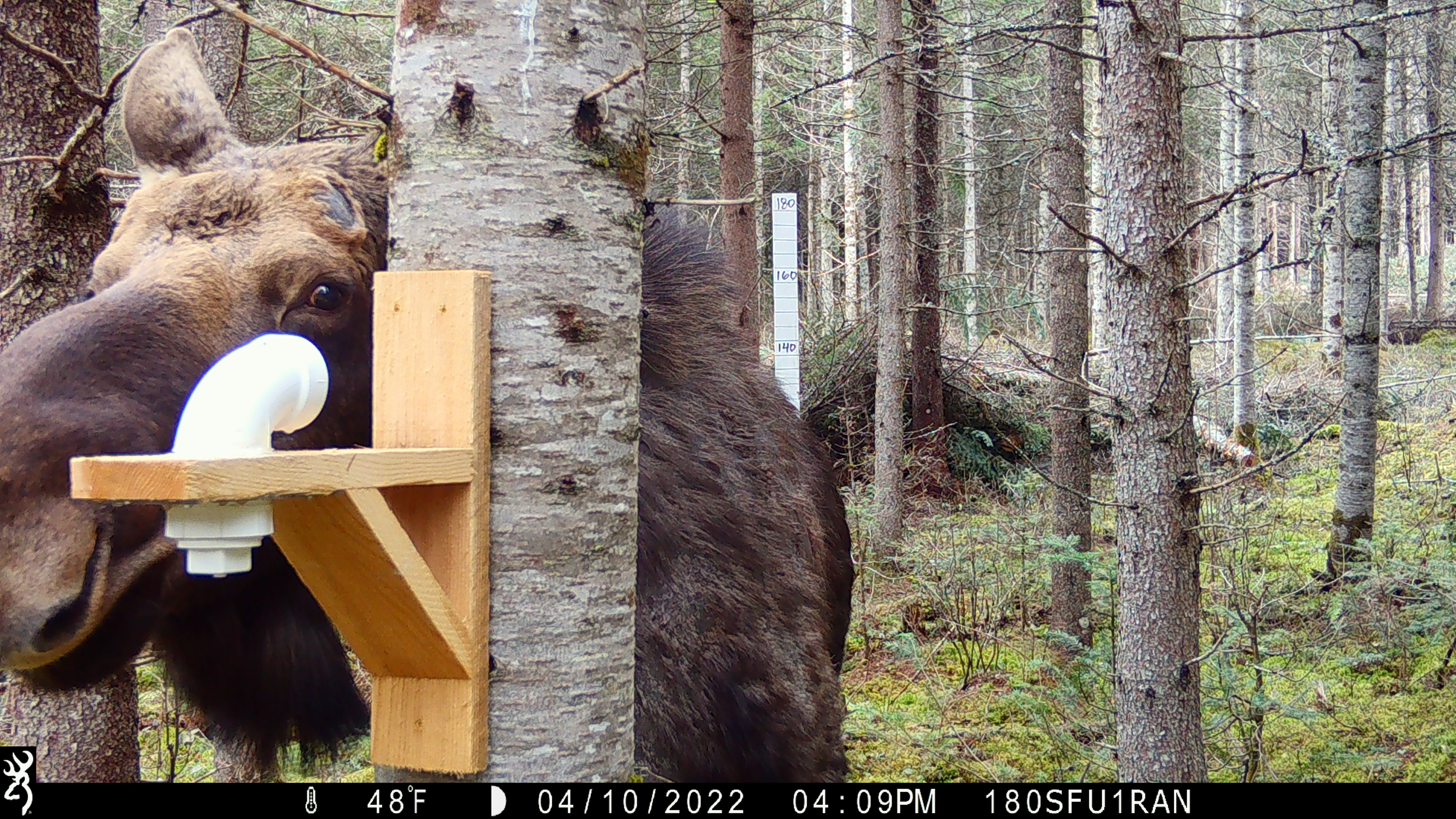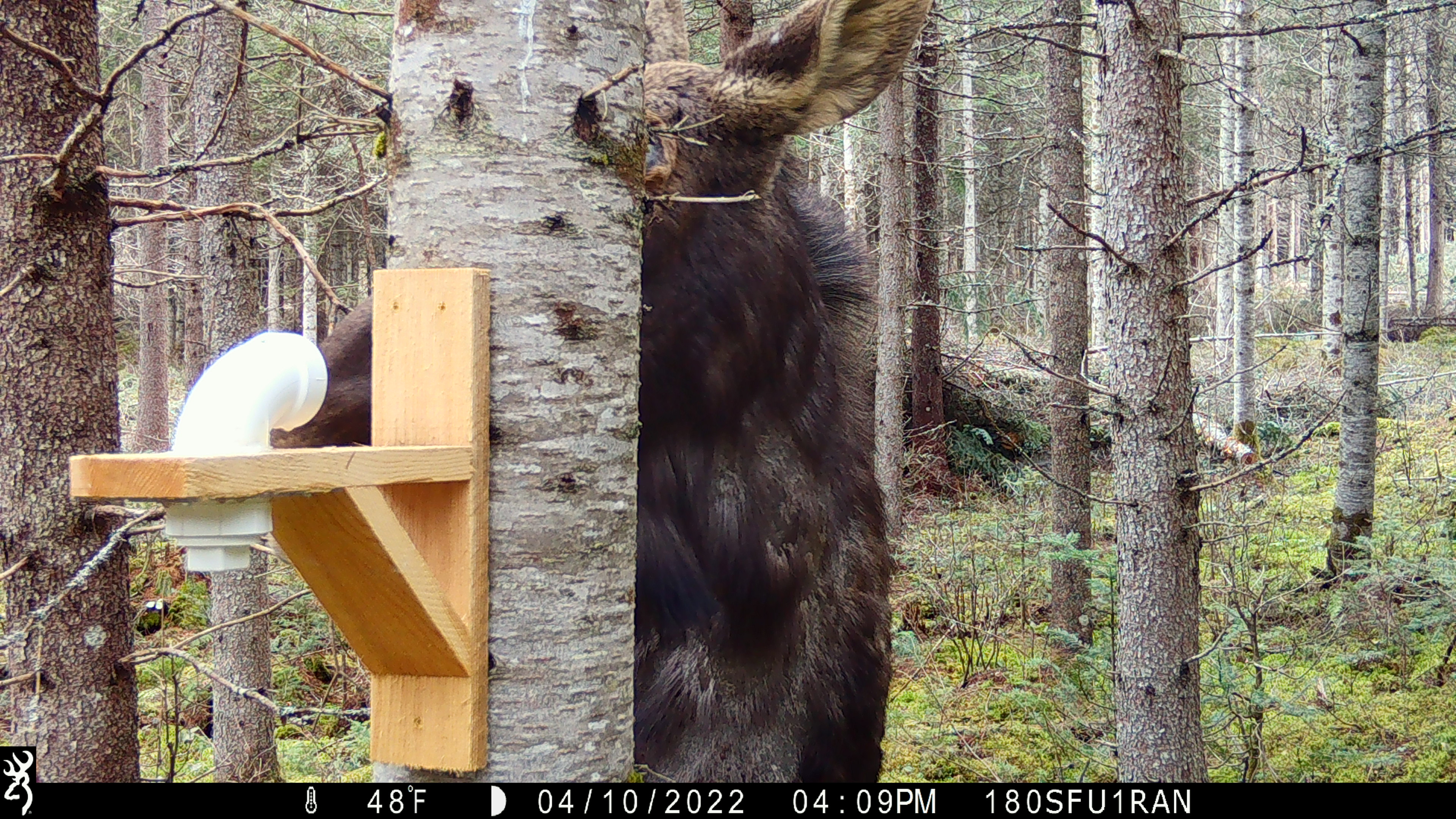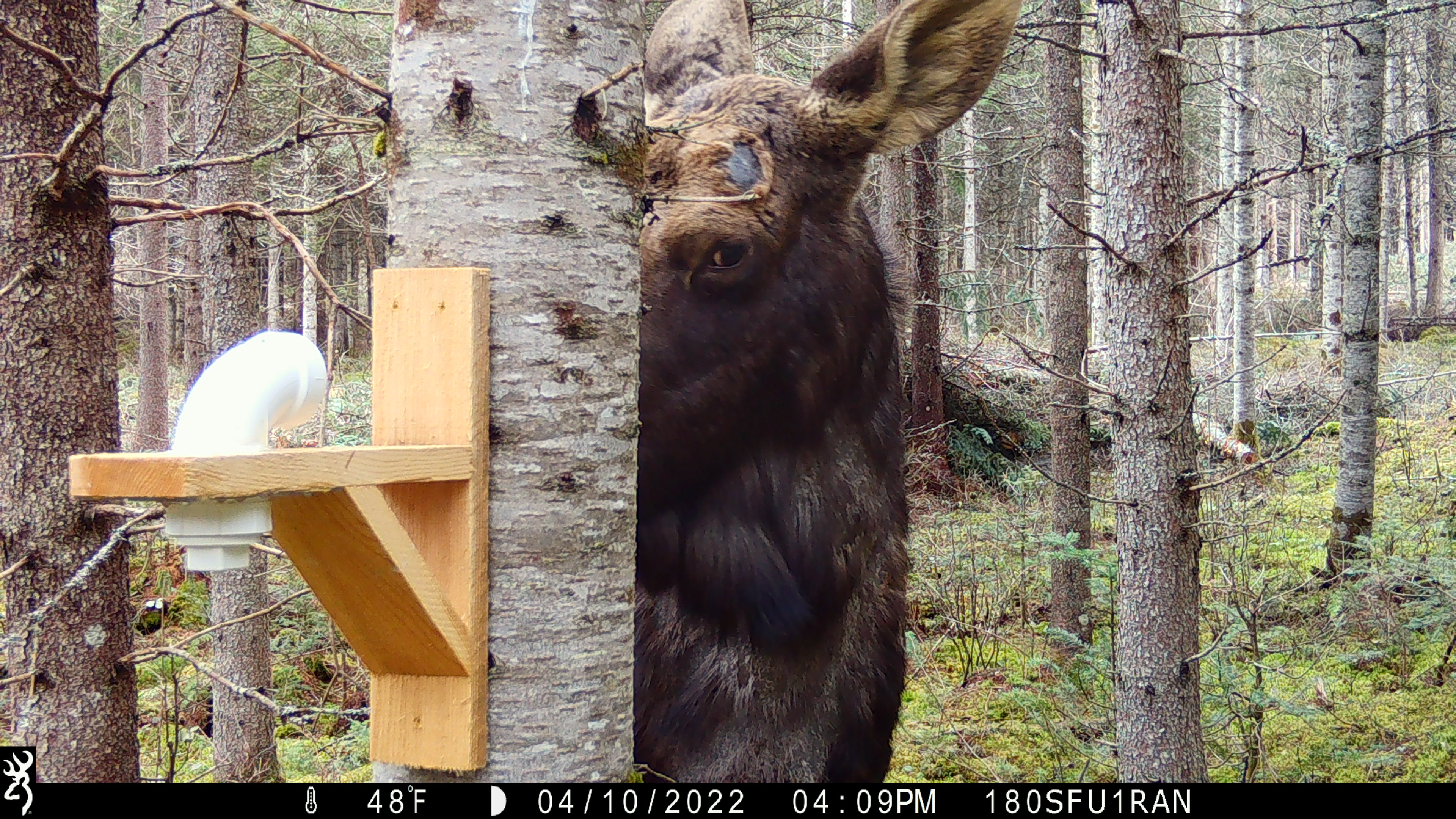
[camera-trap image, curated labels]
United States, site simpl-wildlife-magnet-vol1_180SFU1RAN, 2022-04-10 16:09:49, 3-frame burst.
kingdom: Animalia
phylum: Chordata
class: Mammalia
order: Artiodactyla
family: Cervidae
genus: Alces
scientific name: Alces alces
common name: moose